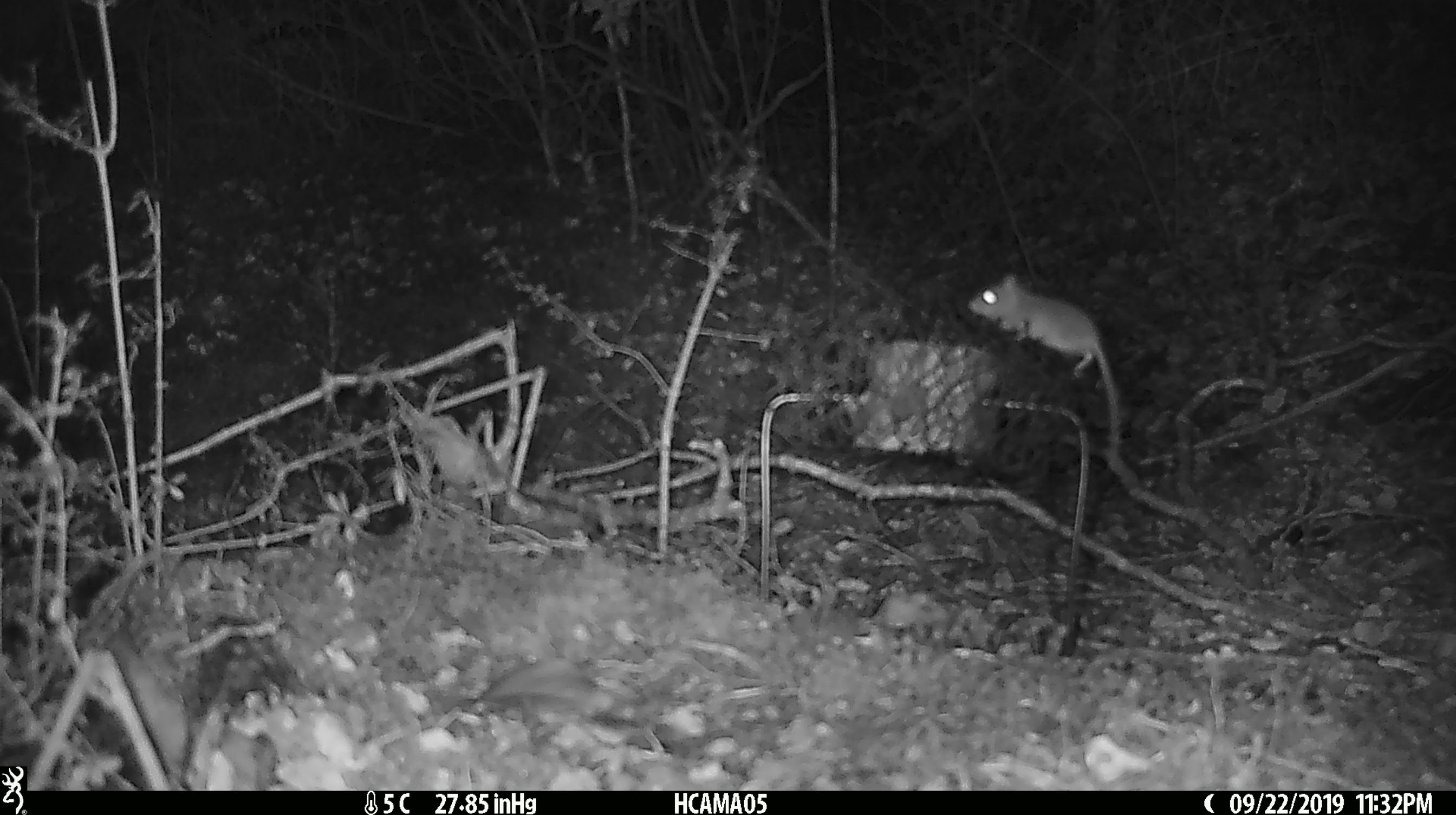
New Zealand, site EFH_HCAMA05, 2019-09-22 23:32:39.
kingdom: Animalia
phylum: Chordata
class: Mammalia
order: Rodentia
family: Muridae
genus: Mus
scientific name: Mus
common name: mouse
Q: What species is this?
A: Mouse (Mus).